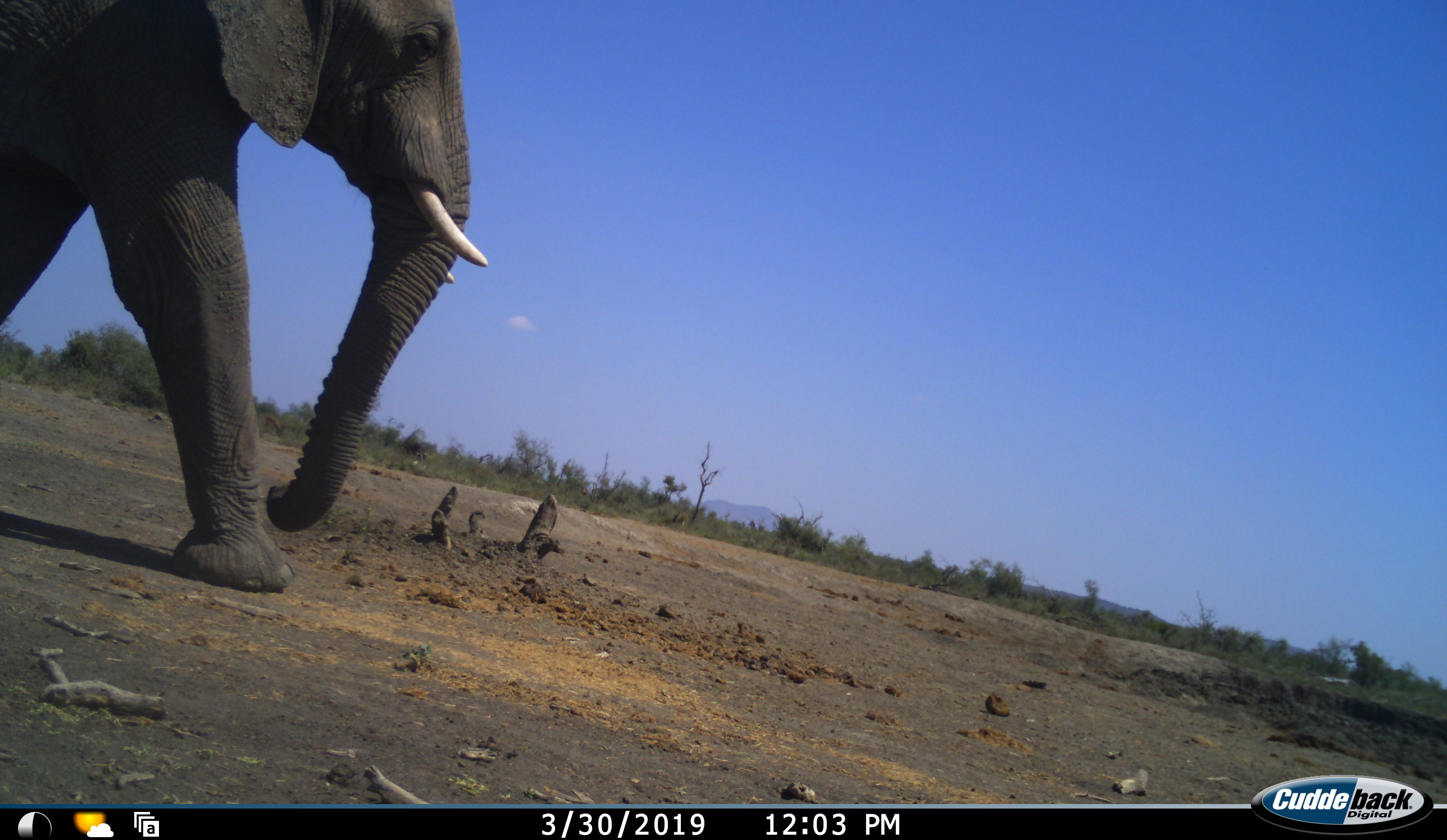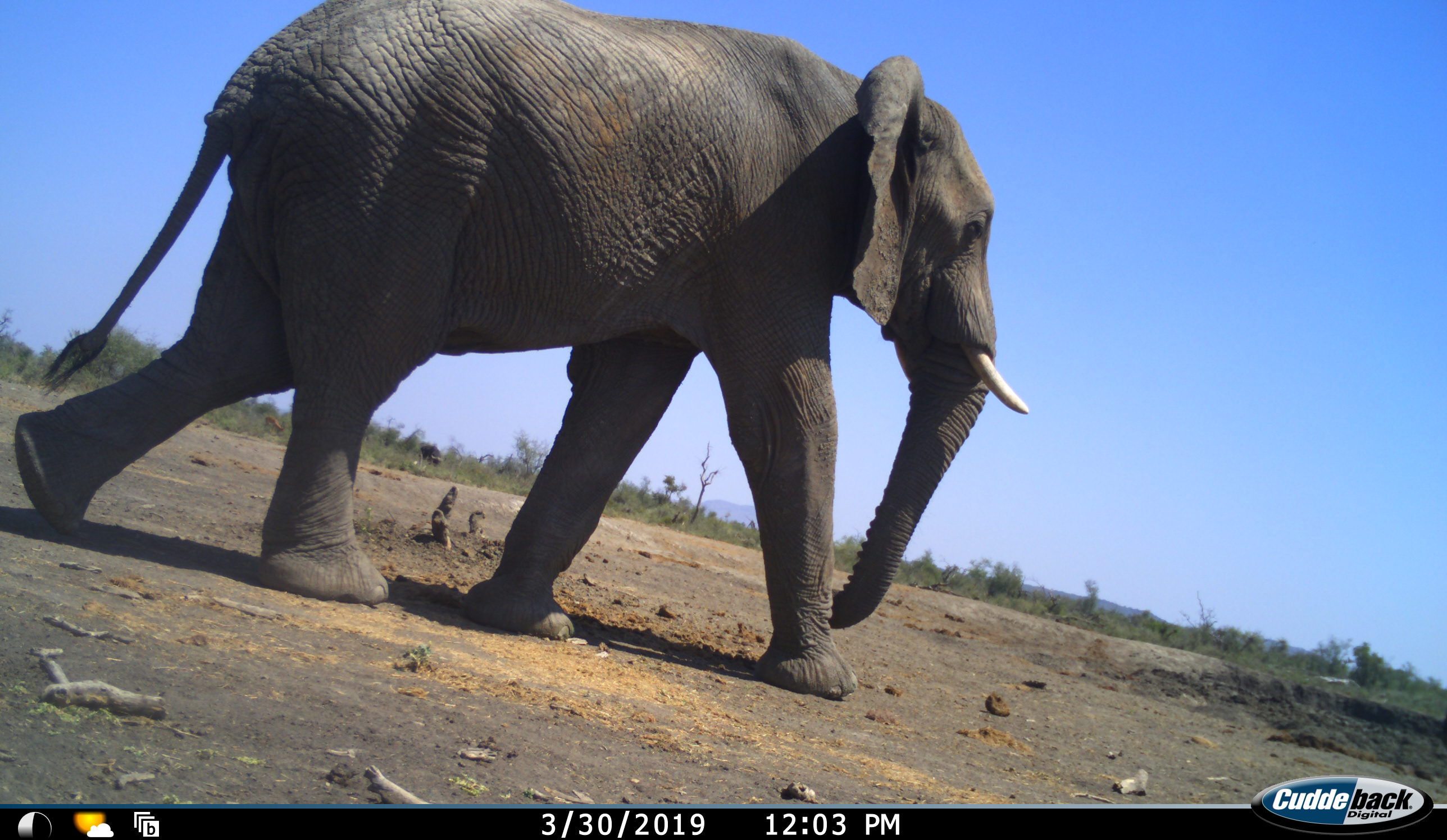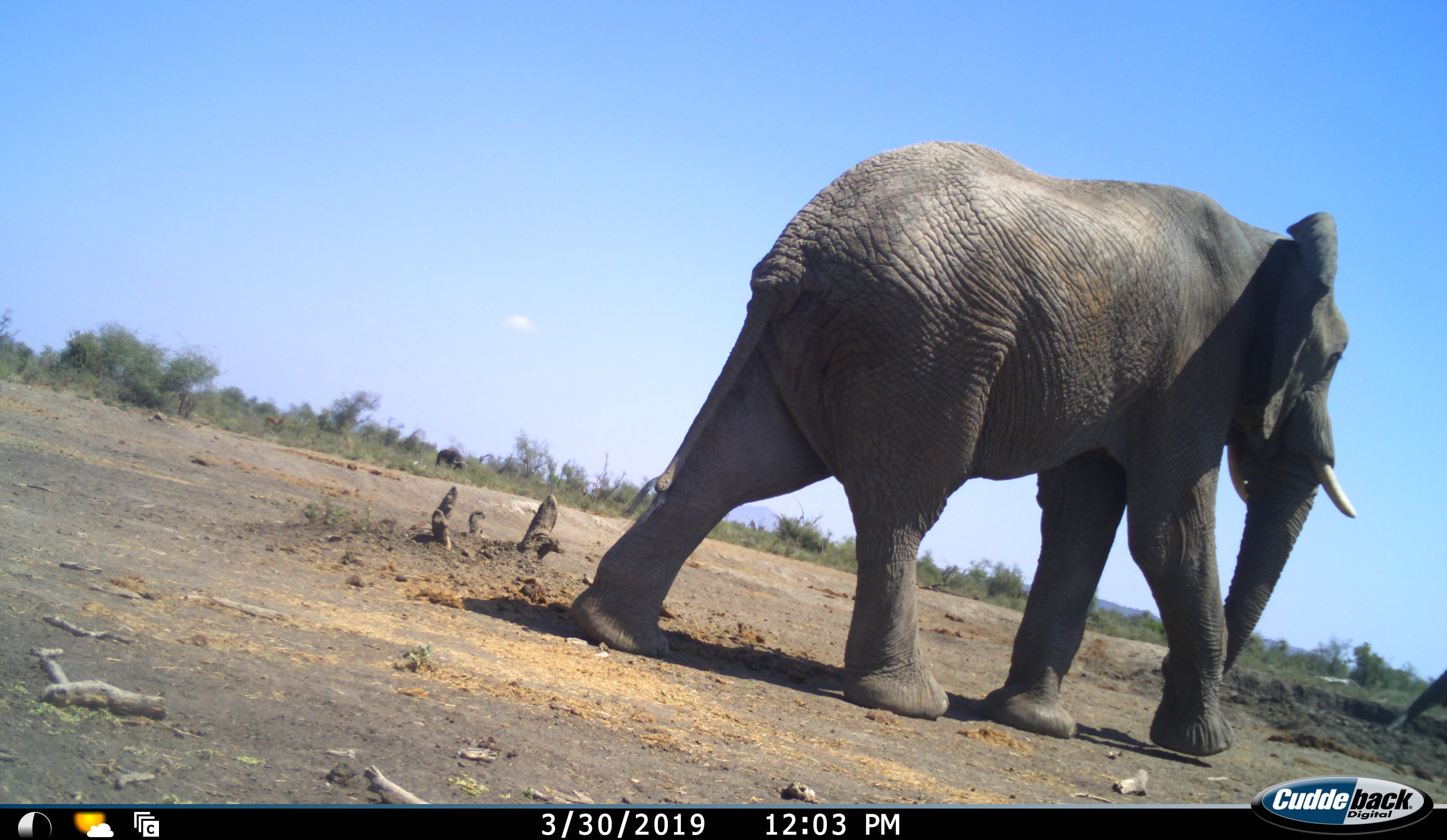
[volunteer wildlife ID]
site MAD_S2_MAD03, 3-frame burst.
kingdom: Animalia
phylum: Chordata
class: Mammalia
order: Proboscidea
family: Elephantidae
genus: Loxodonta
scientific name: Loxodonta africana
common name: african bush elephant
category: elephant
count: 1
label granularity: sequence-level